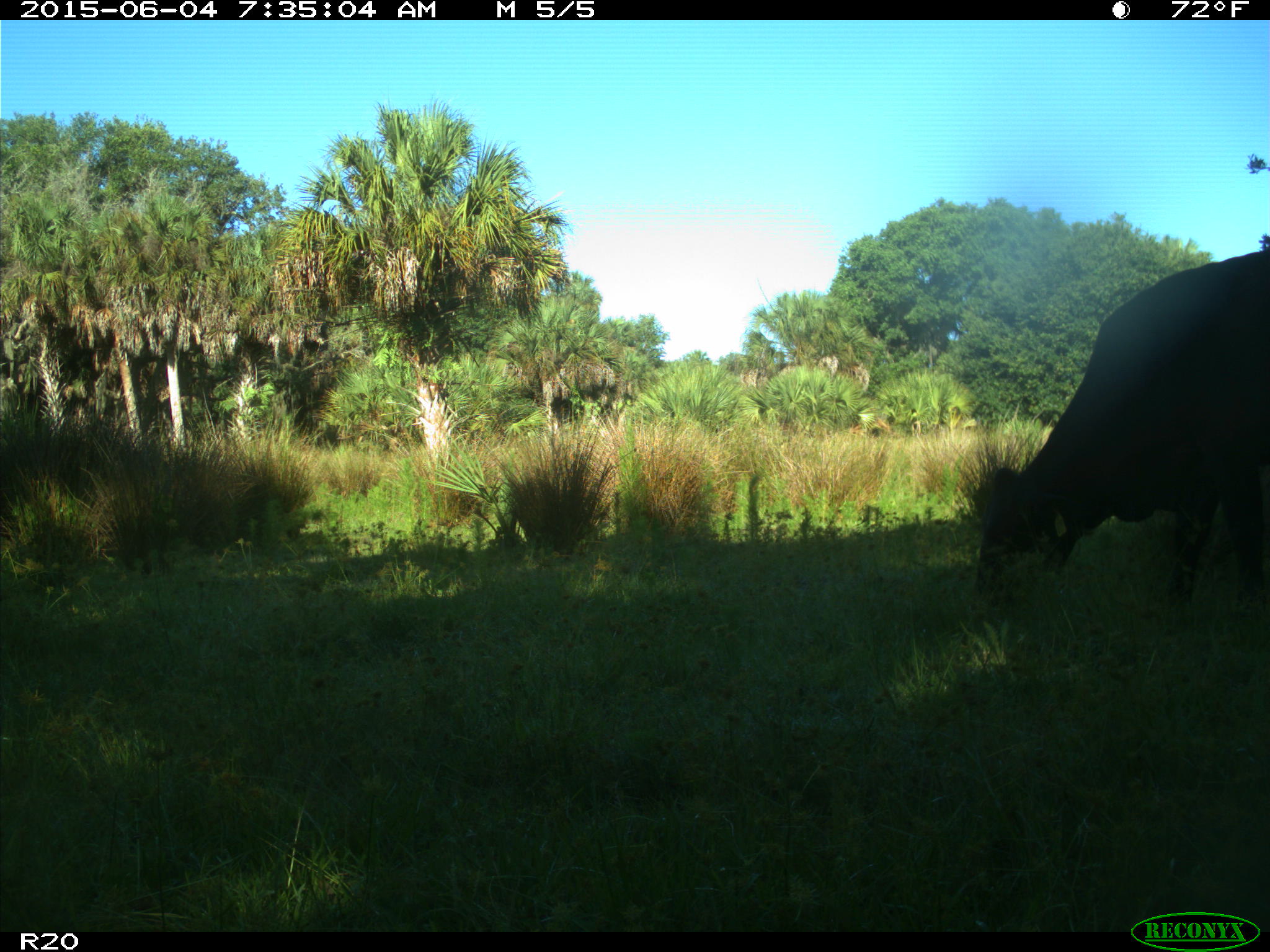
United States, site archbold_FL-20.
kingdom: Animalia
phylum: Chordata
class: Mammalia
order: Artiodactyla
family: Bovidae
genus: Bos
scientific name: Bos taurus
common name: domestic cow